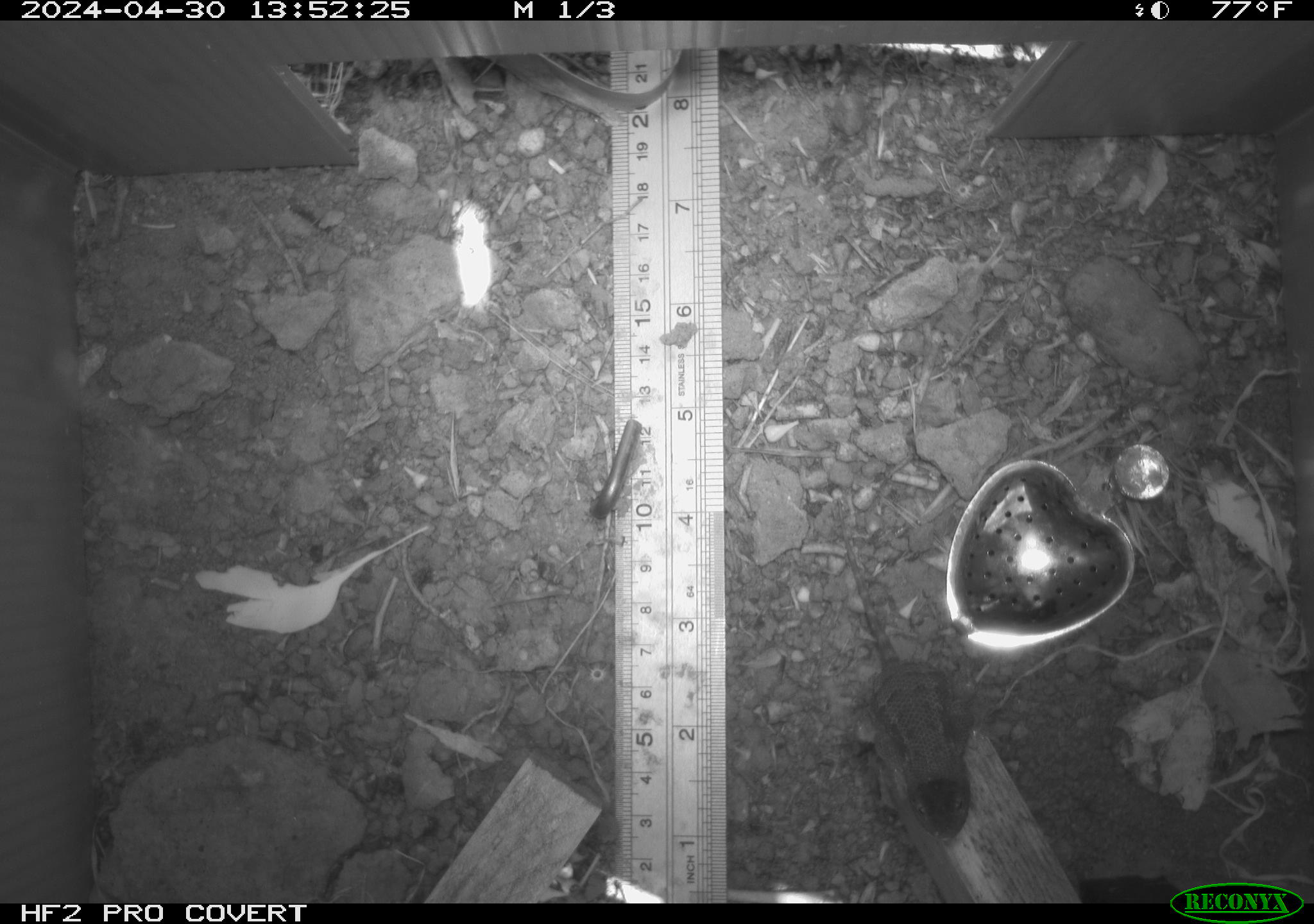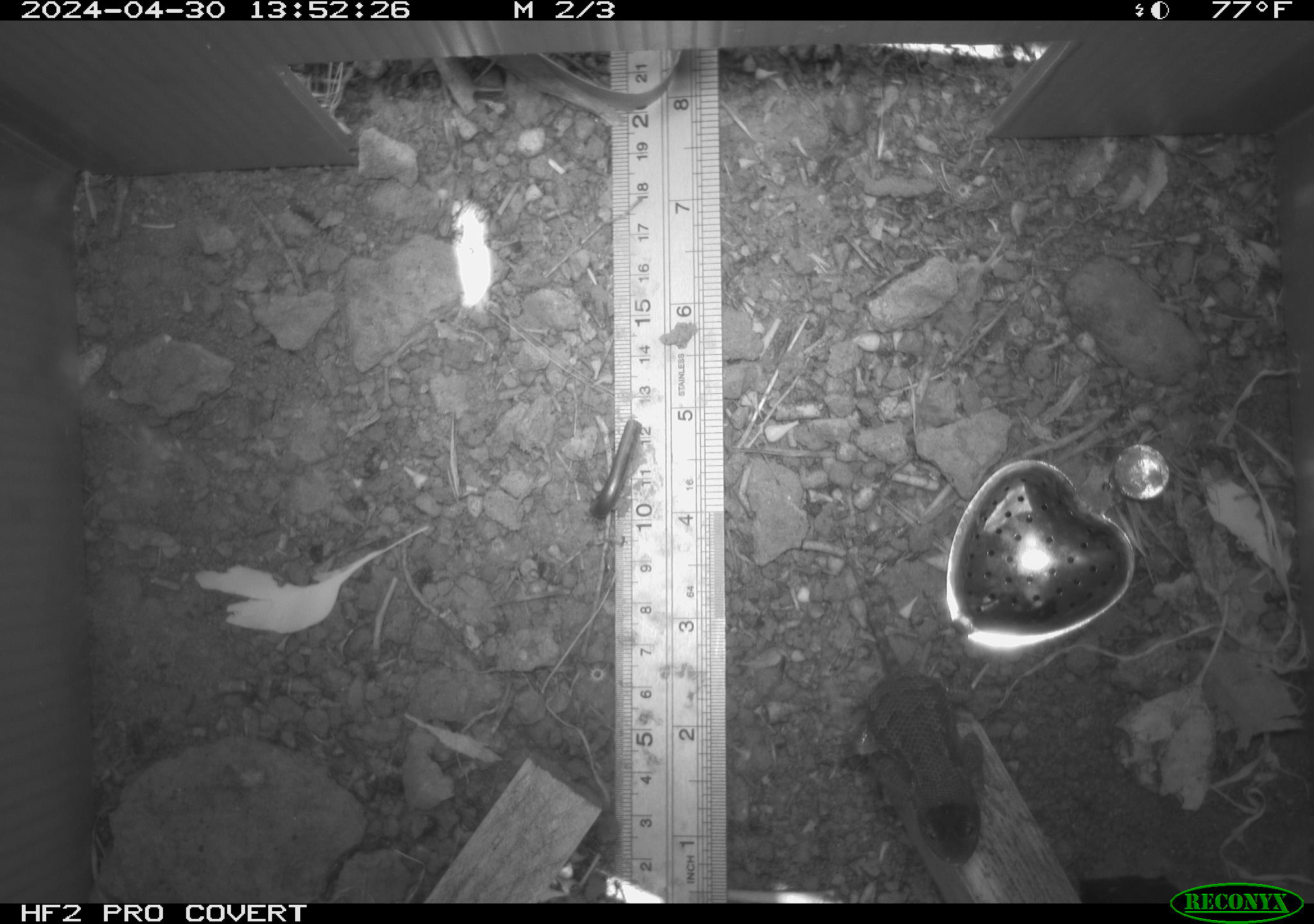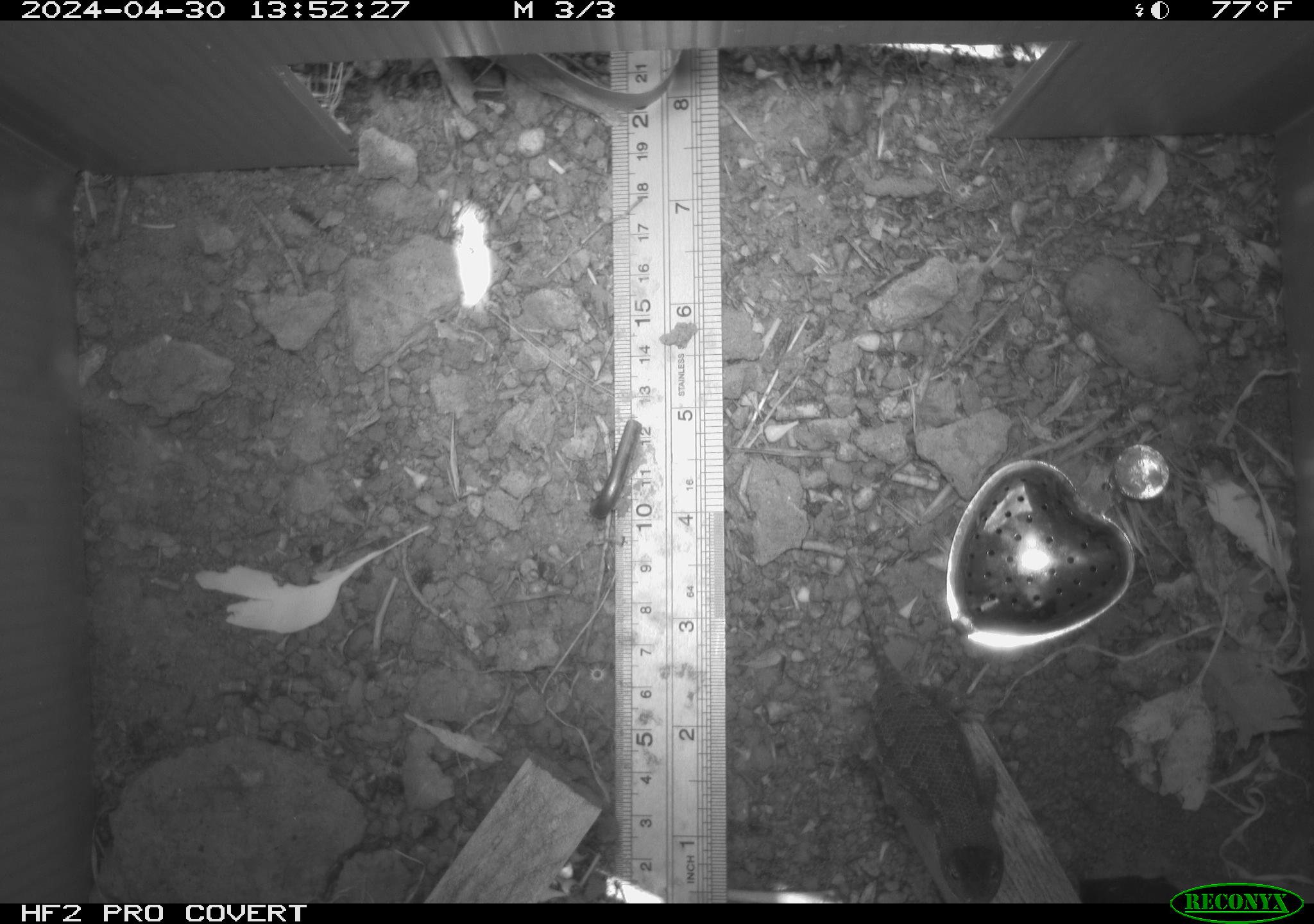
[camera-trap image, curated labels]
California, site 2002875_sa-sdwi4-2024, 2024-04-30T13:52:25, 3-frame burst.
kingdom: Animalia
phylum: Chordata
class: Reptilia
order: Squamata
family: Phrynosomatidae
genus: Sceloporus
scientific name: Sceloporus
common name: spiny lizards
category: sceloporus species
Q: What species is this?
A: Sceloporus species (spiny lizards) (Sceloporus).